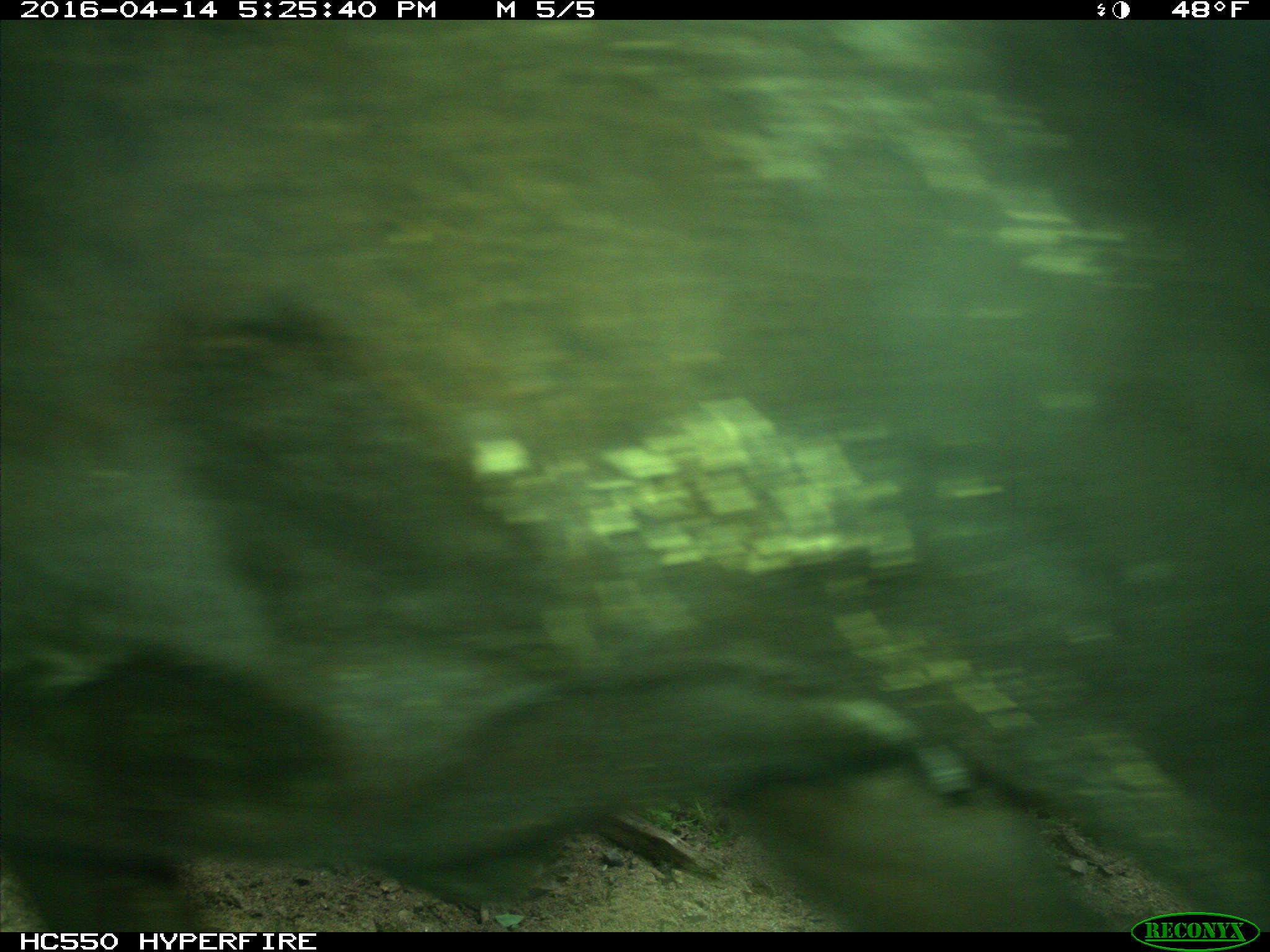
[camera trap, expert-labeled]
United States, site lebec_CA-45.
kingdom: Animalia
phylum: Chordata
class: Mammalia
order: Artiodactyla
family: Bovidae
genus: Bos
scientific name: Bos taurus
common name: domestic cow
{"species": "Bos taurus (domestic cow)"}